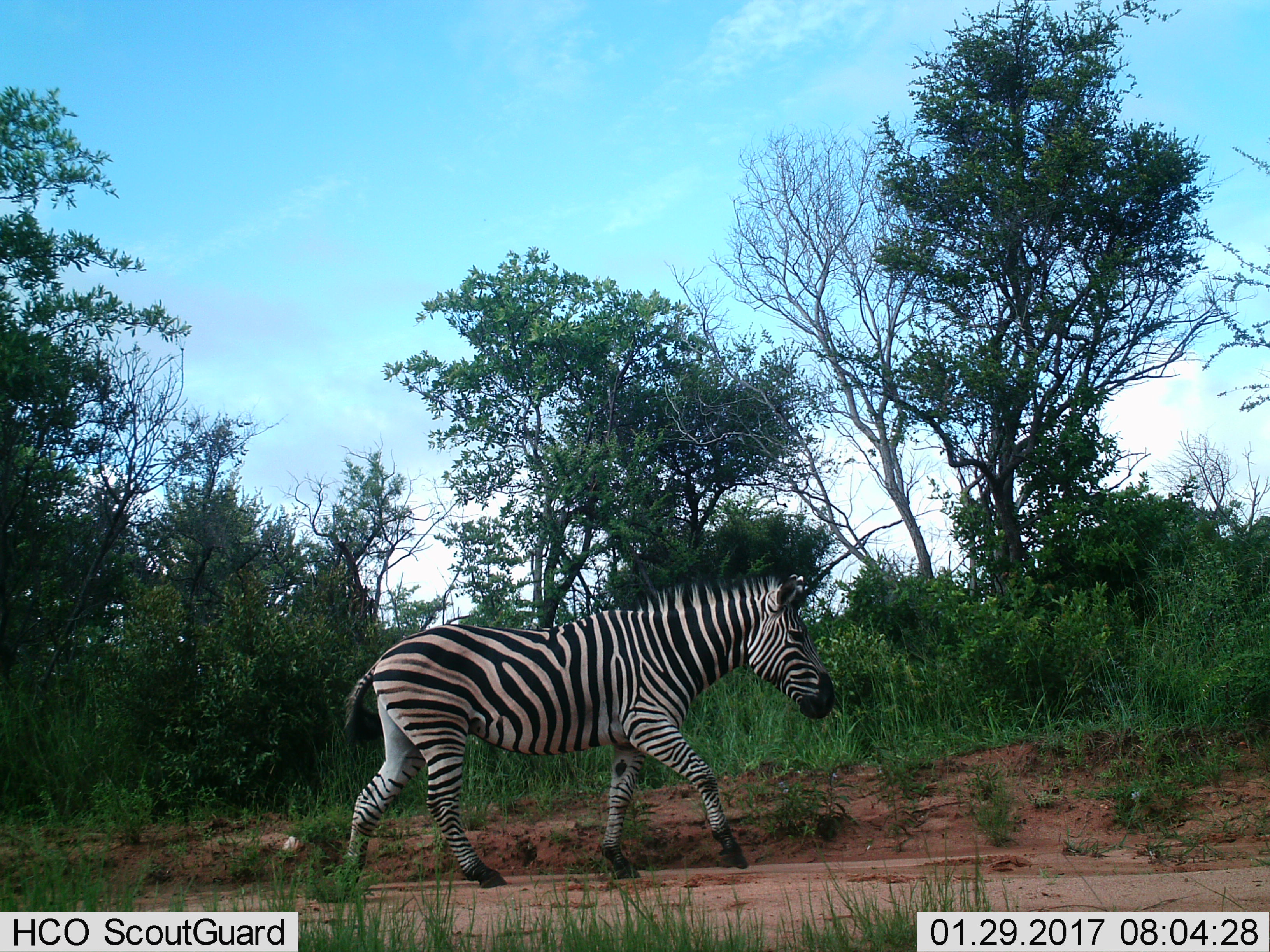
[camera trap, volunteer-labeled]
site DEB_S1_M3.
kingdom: Animalia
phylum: Chordata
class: Mammalia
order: Perissodactyla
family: Equidae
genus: Equus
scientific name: Equus quagga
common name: plains zebra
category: zebraplains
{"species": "zebraplains (plains zebra) (Equus quagga)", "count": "1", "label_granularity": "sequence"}